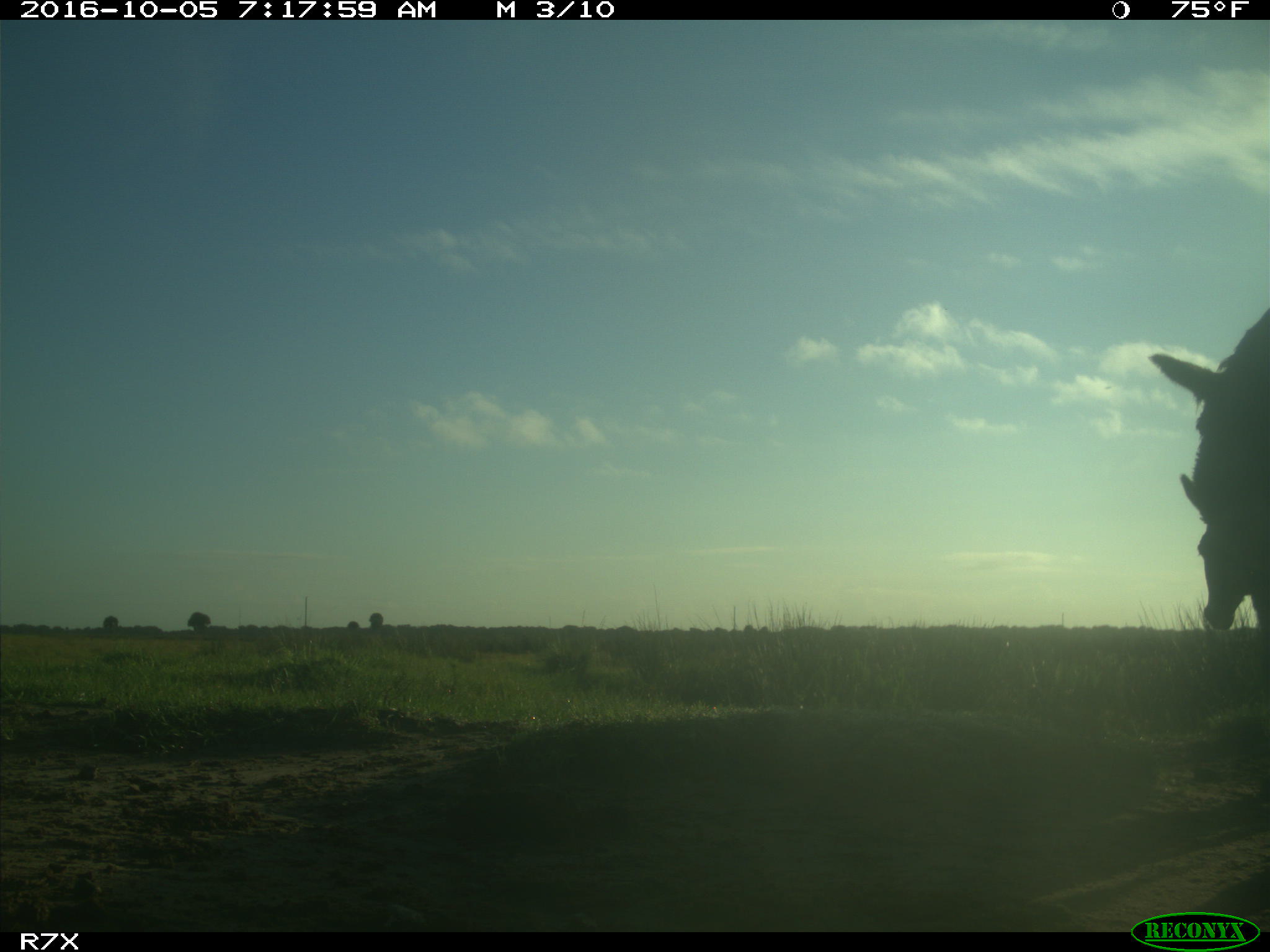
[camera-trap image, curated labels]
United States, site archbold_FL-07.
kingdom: Animalia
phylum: Chordata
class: Mammalia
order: Perissodactyla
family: Equidae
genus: Equus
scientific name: Equus africanus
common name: african wild ass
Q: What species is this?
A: Equus africanus (african wild ass).